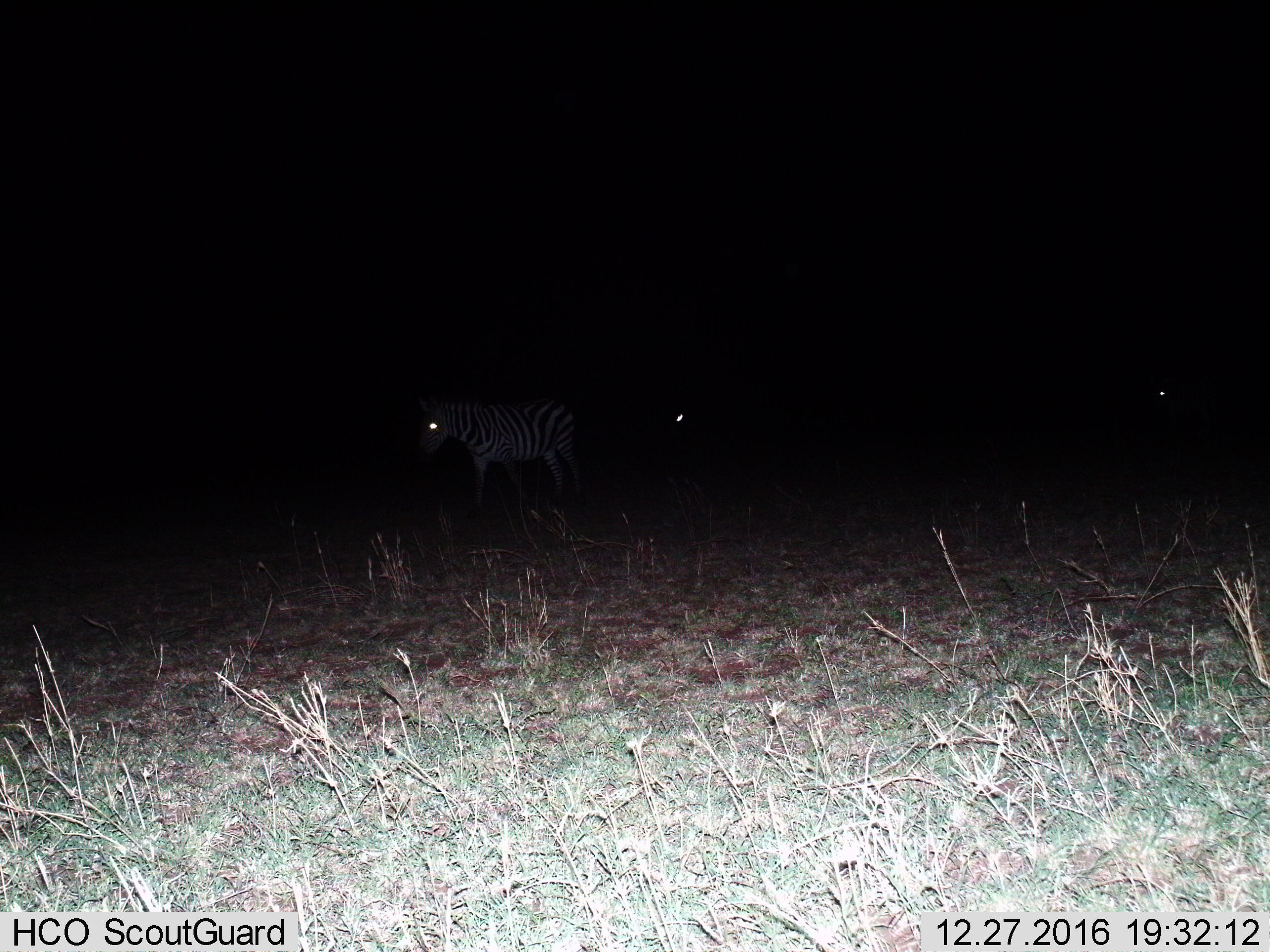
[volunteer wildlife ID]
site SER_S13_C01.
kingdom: Animalia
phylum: Chordata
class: Mammalia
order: Perissodactyla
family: Equidae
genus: Equus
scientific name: Equus quagga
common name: plains zebra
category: zebraplains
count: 2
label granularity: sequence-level